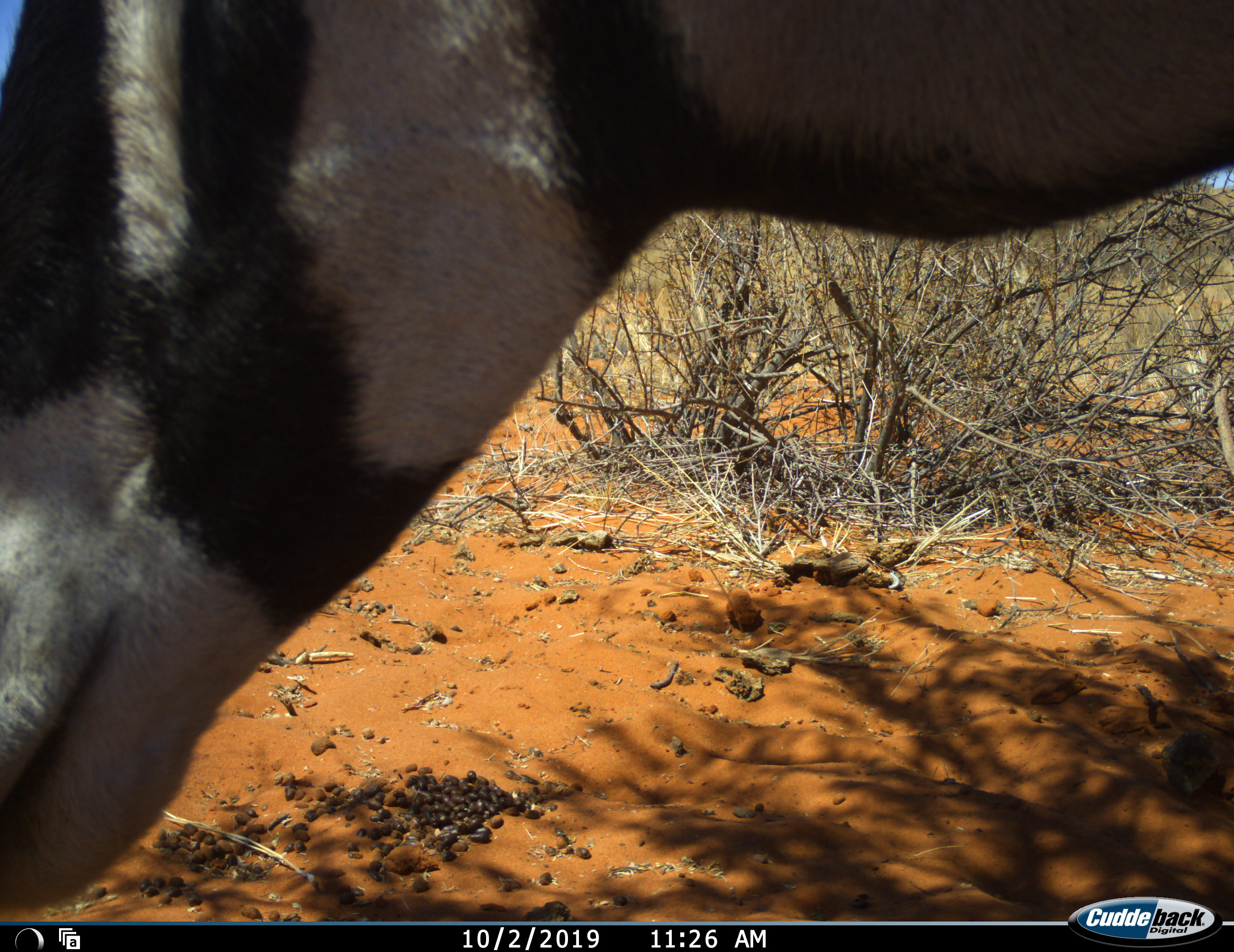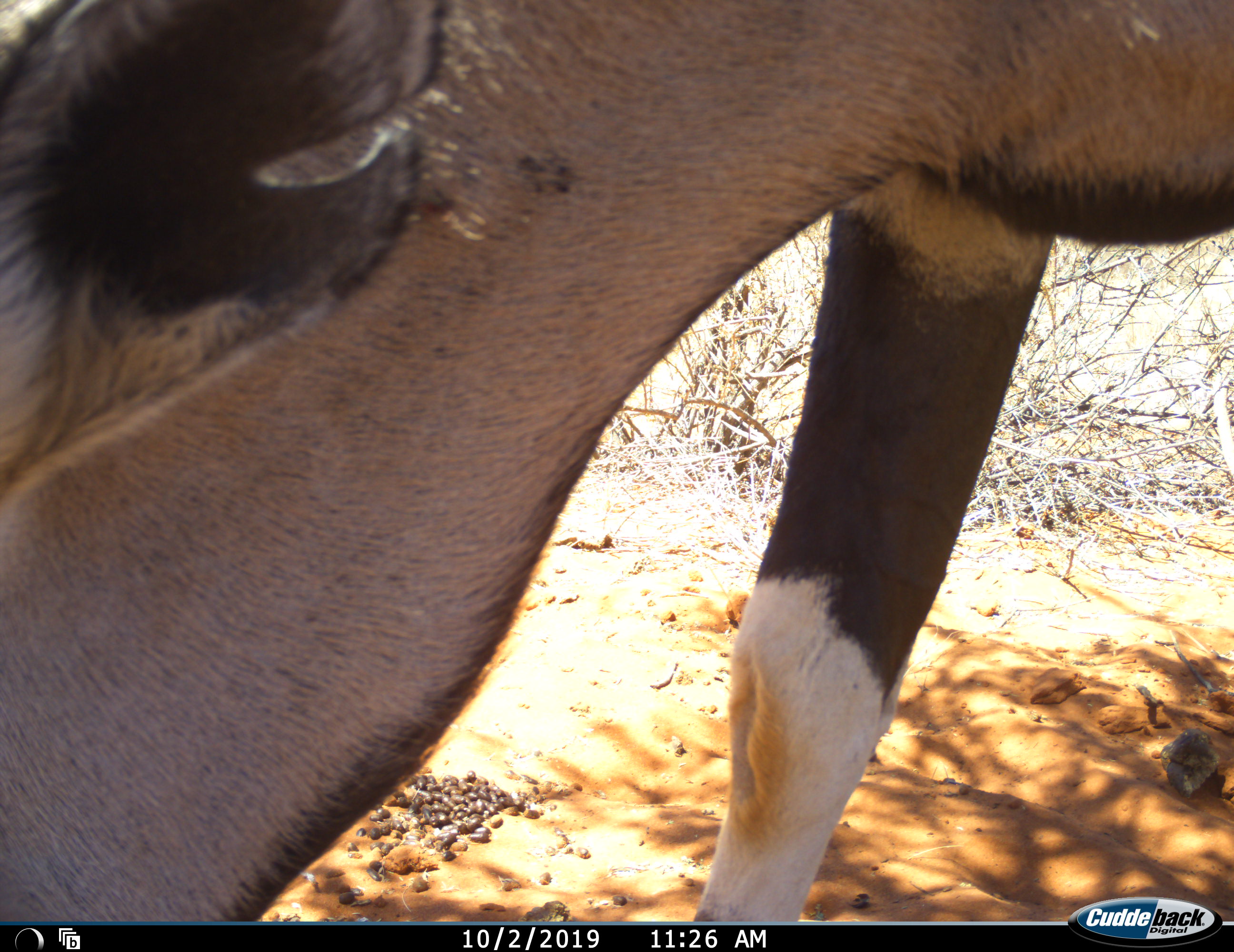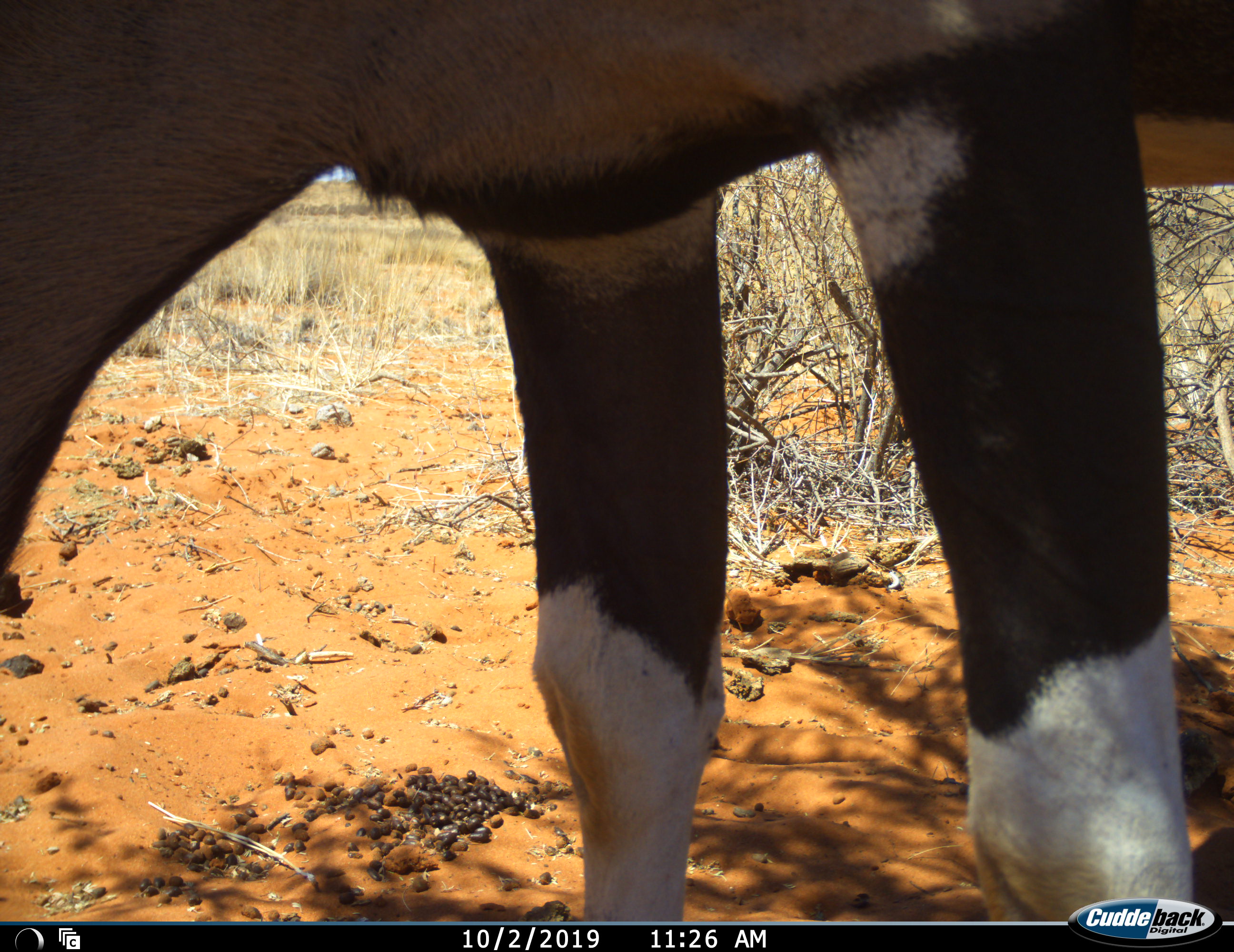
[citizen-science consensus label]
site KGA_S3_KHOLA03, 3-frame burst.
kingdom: Animalia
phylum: Chordata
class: Mammalia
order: Artiodactyla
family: Bovidae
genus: Oryx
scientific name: Oryx gazella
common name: gemsbok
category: oryx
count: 1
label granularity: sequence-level